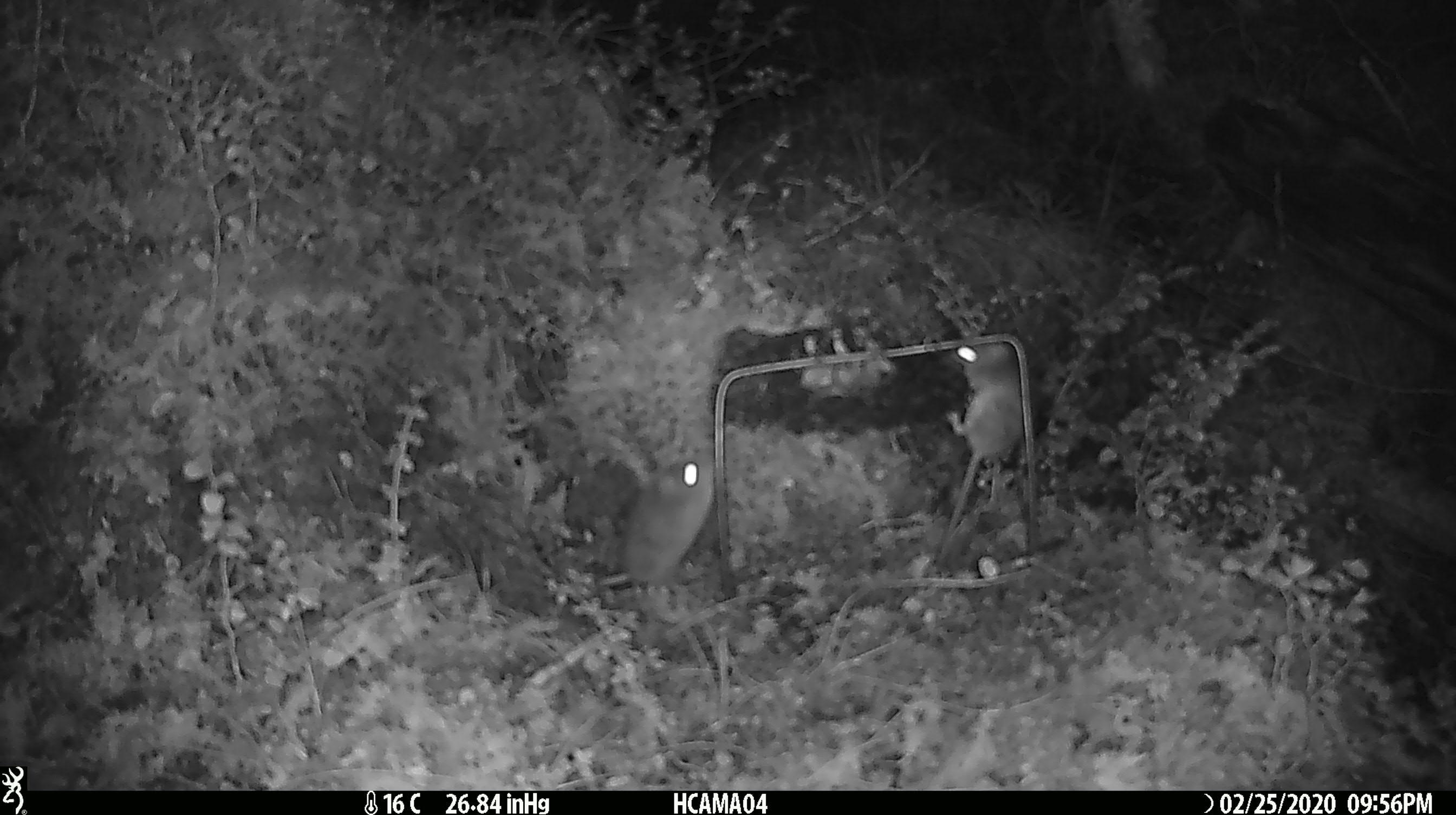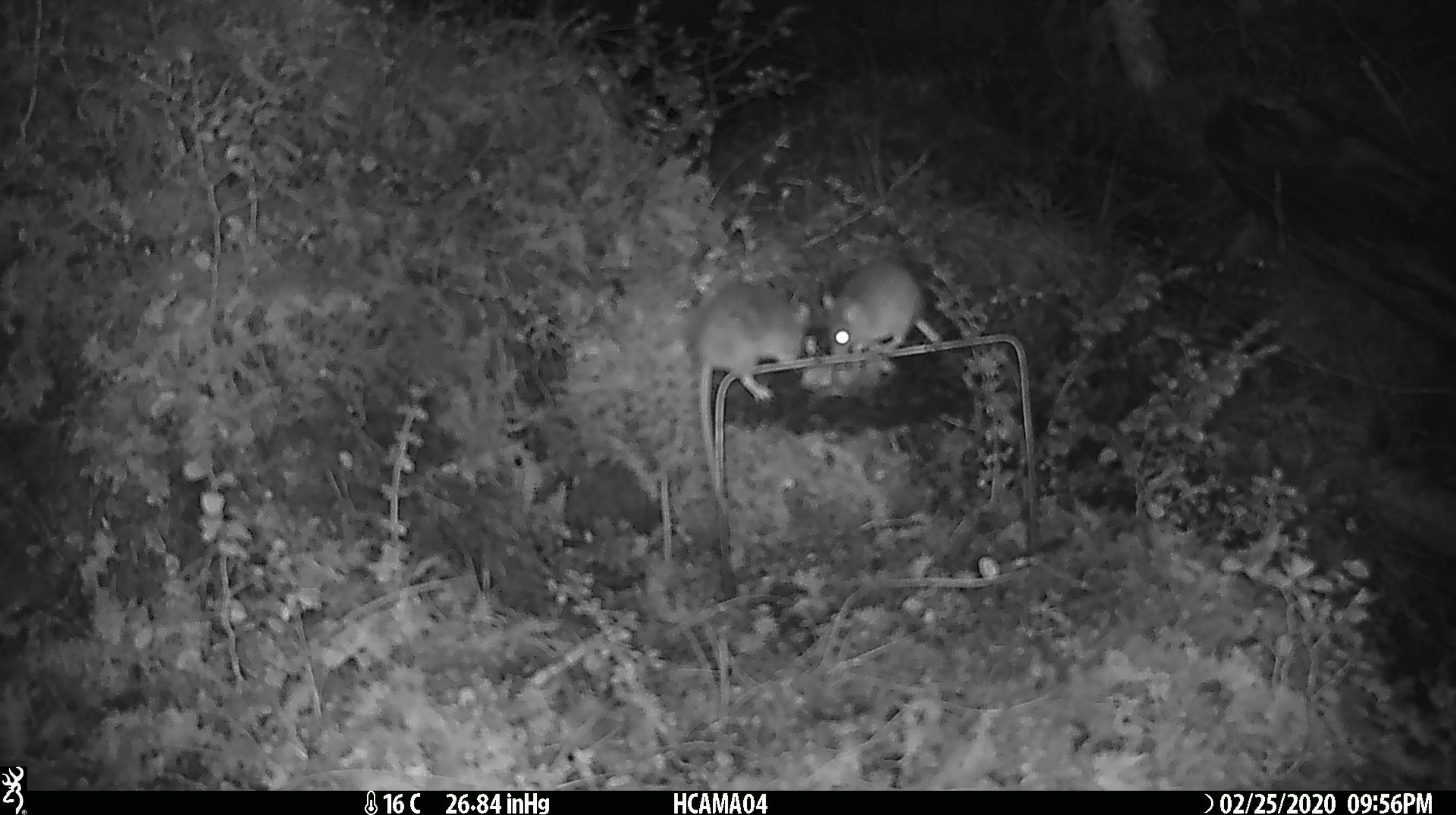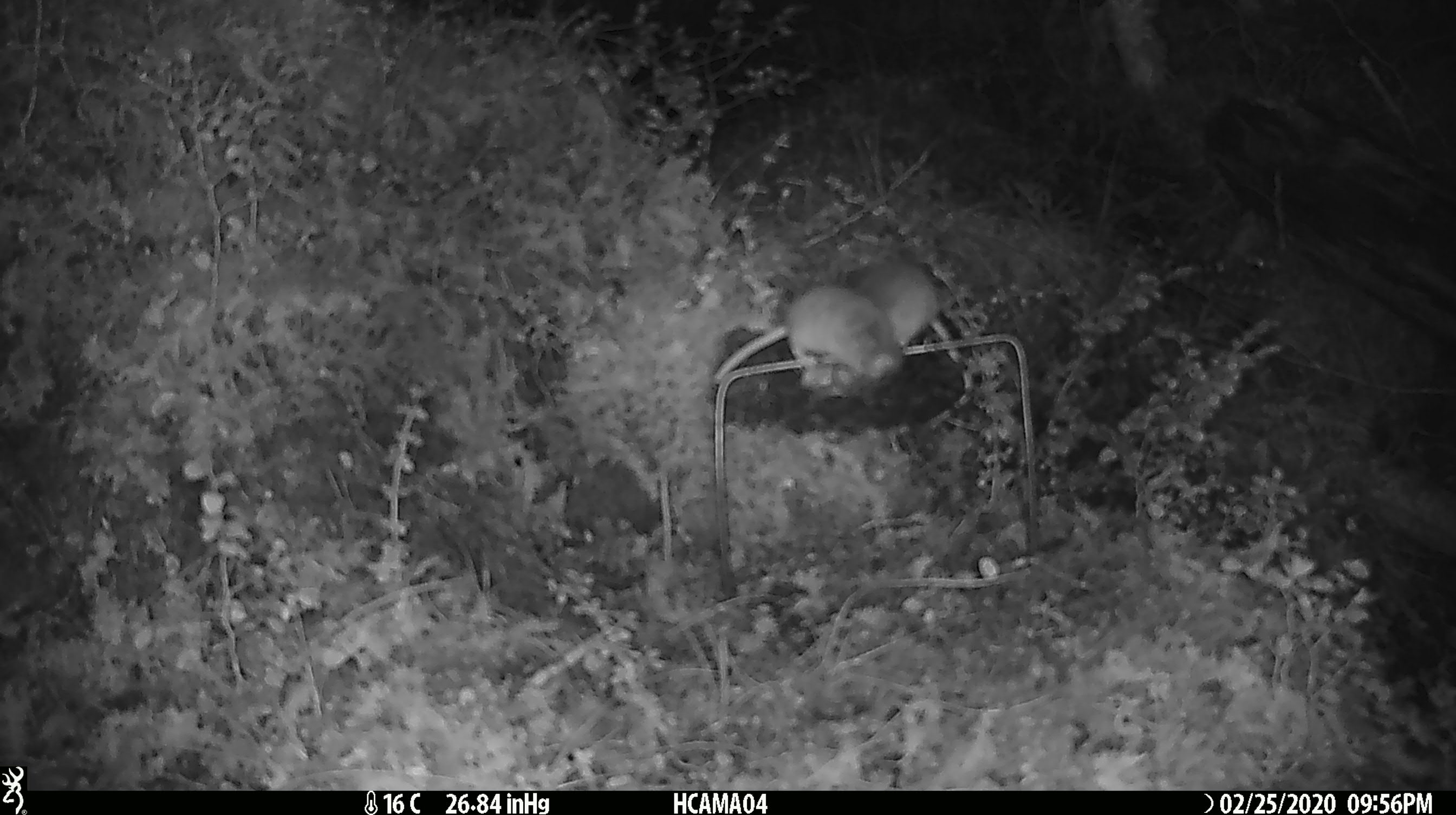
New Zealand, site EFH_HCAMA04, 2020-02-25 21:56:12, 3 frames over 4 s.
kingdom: Animalia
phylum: Chordata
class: Mammalia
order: Rodentia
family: Muridae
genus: Mus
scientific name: Mus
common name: mouse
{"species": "mouse (Mus)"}